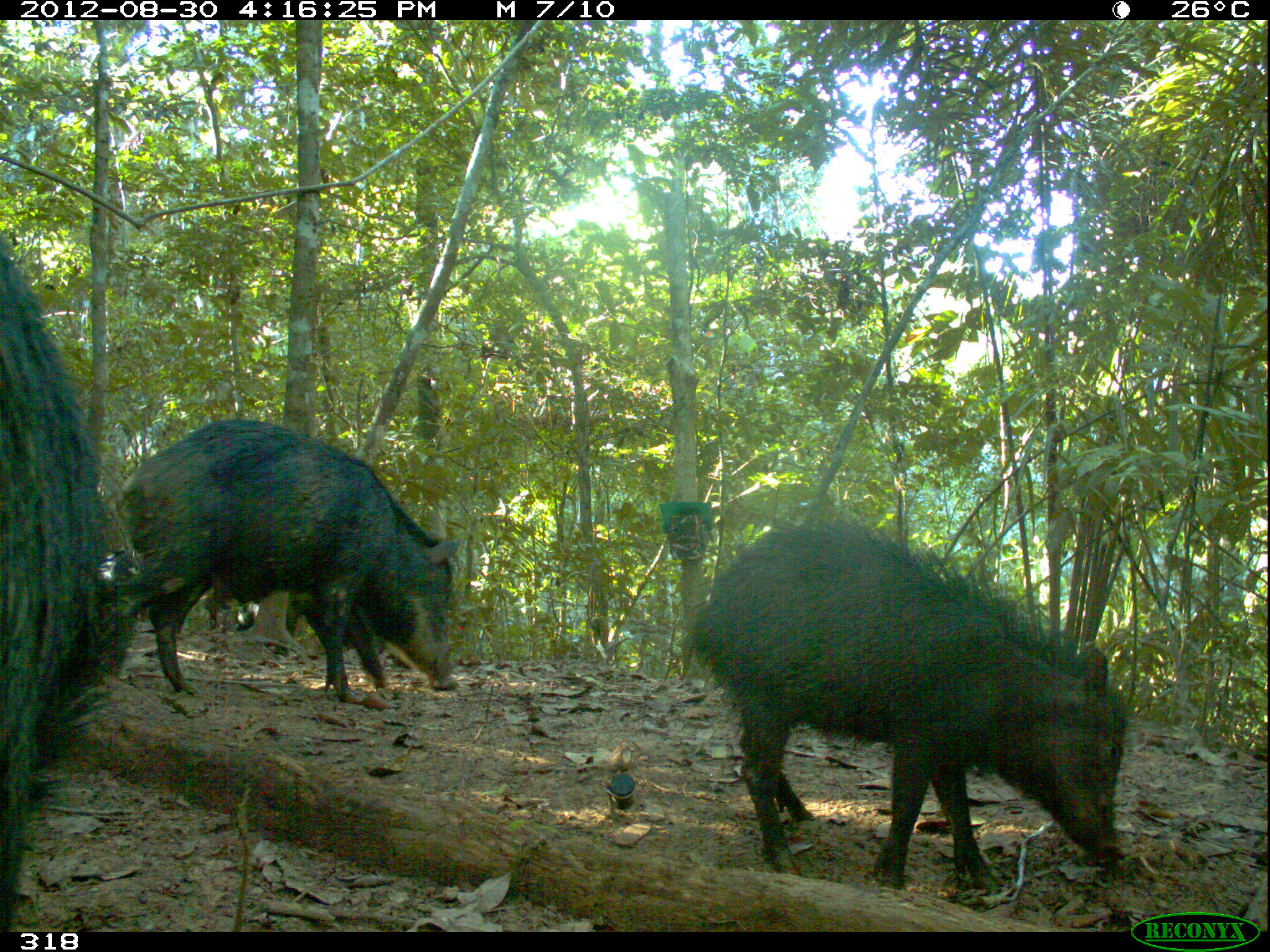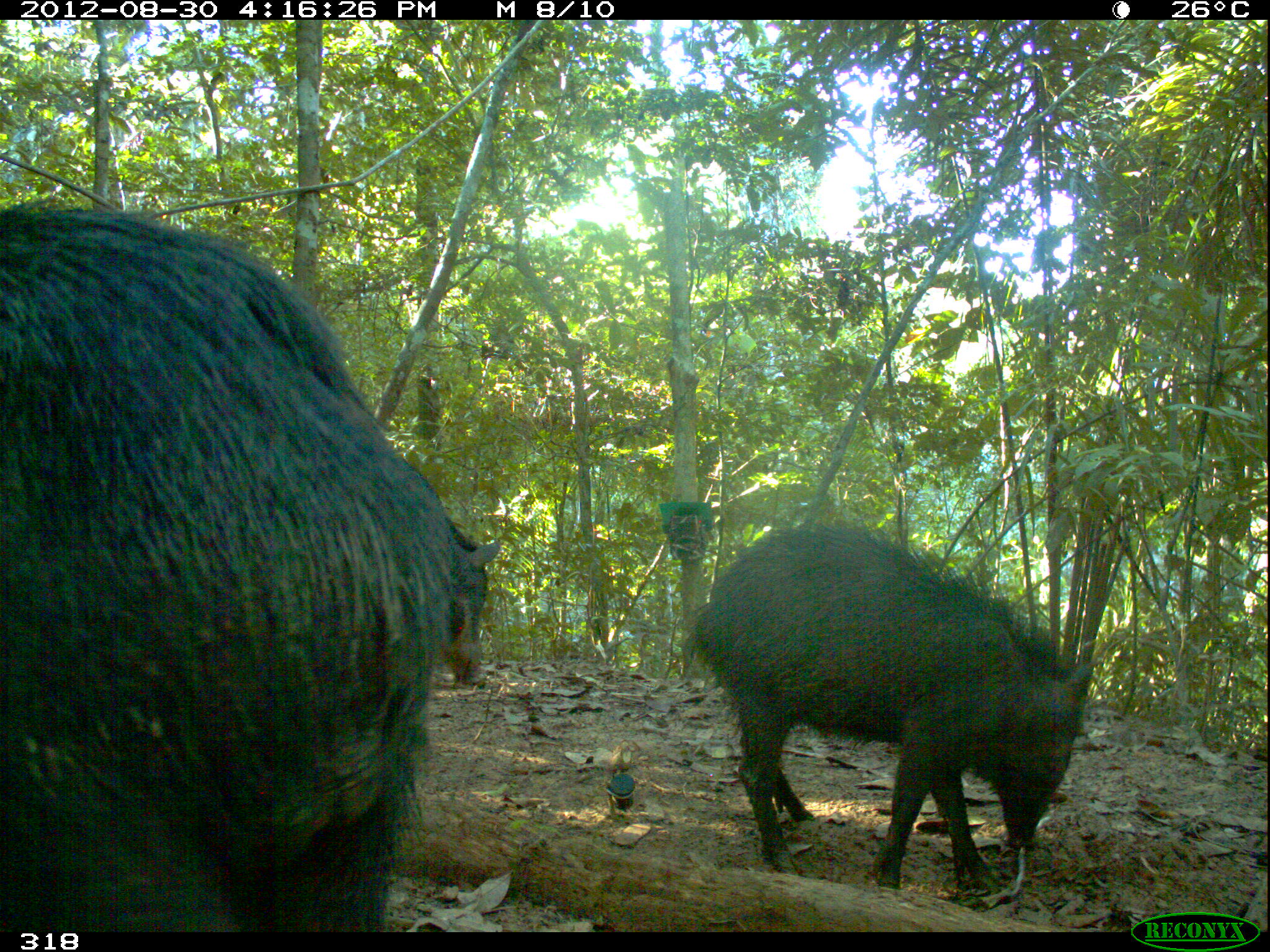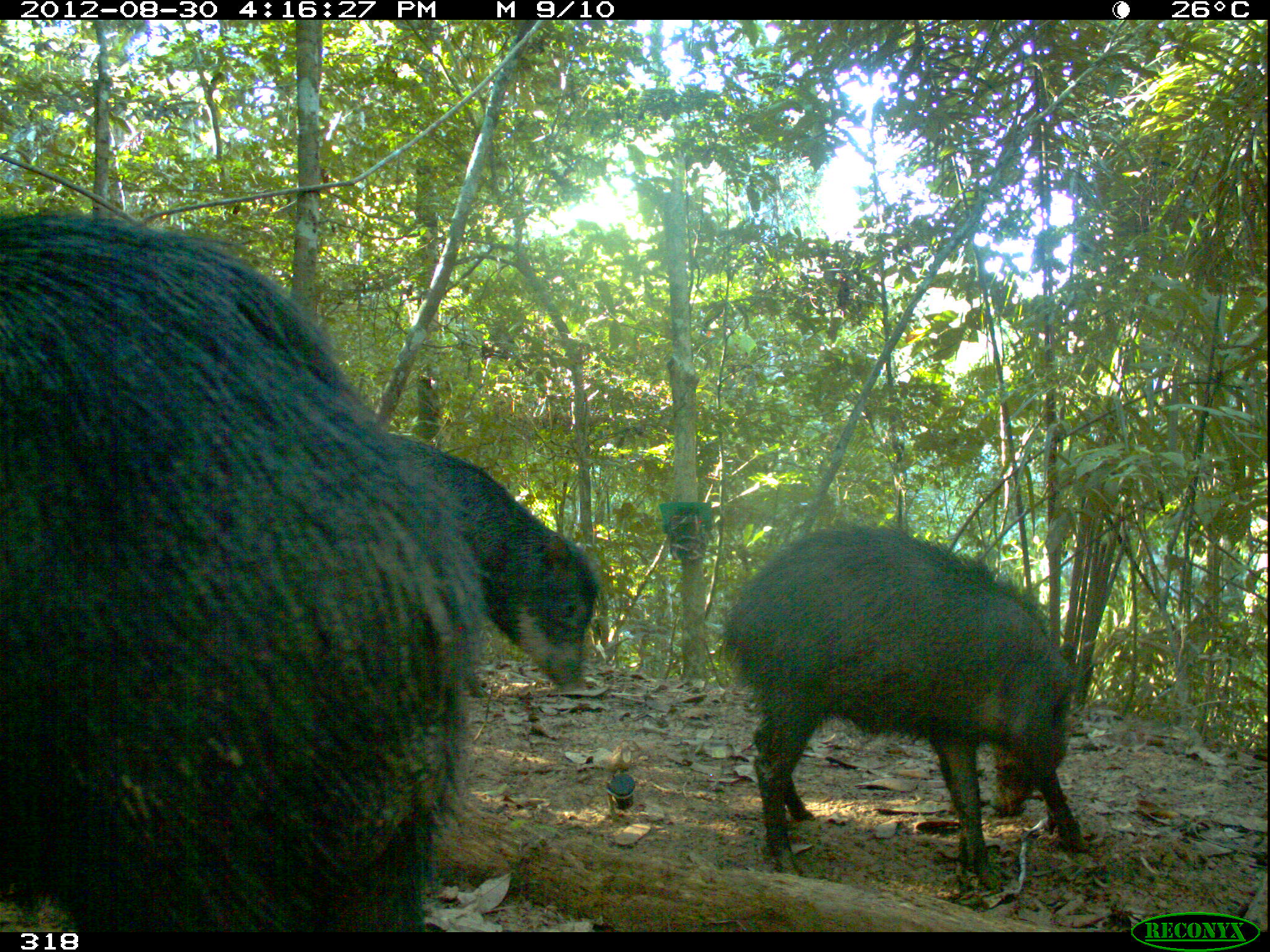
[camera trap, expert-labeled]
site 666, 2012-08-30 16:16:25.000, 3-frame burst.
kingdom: Animalia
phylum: Chordata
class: Mammalia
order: Artiodactyla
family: Tayassuidae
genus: Tayassu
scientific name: Tayassu pecari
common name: white-lipped peccary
Tayassu pecari (white-lipped peccary).